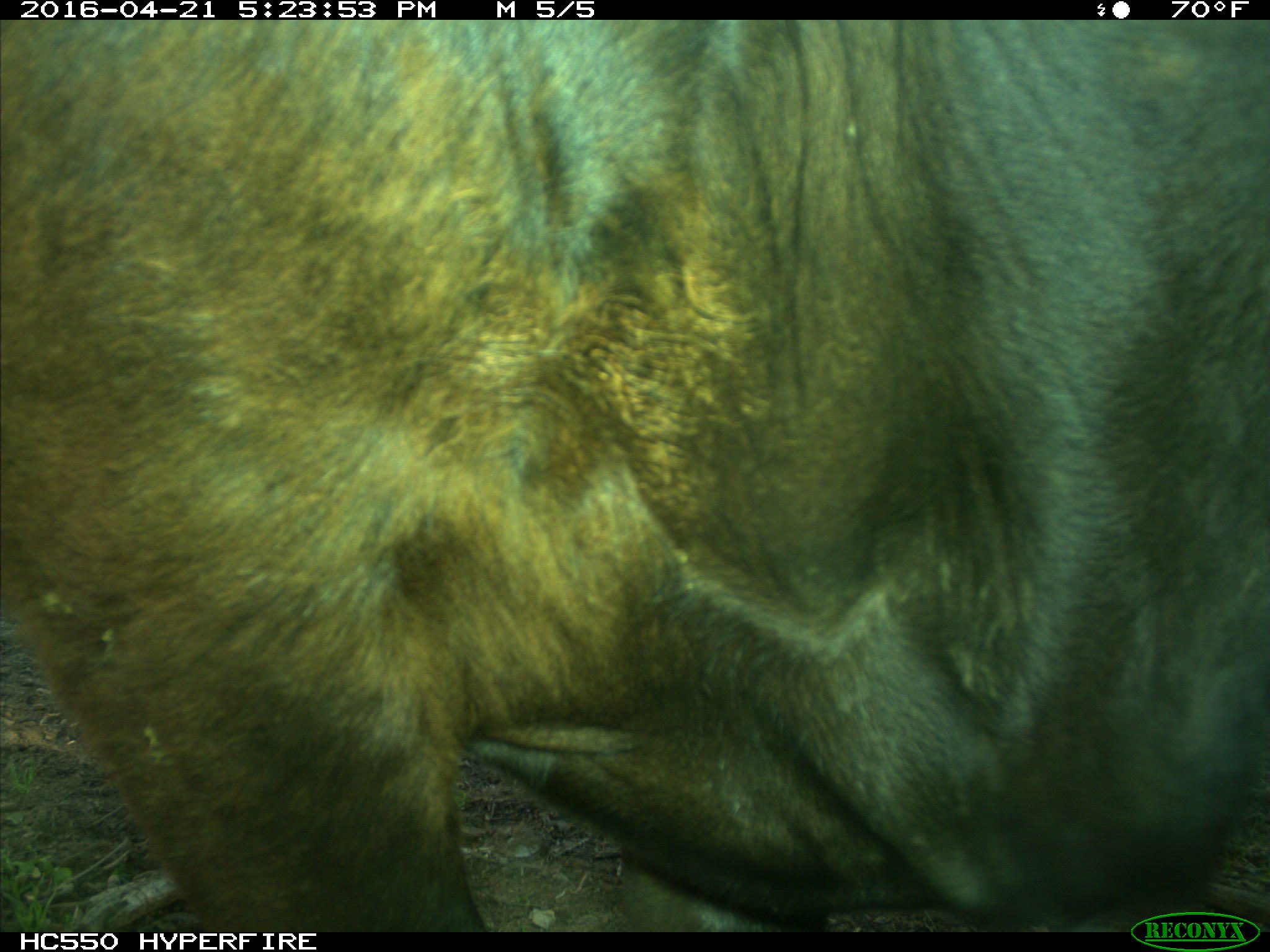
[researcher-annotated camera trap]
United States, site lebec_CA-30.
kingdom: Animalia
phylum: Chordata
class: Mammalia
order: Artiodactyla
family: Bovidae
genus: Bos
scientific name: Bos taurus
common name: domestic cow